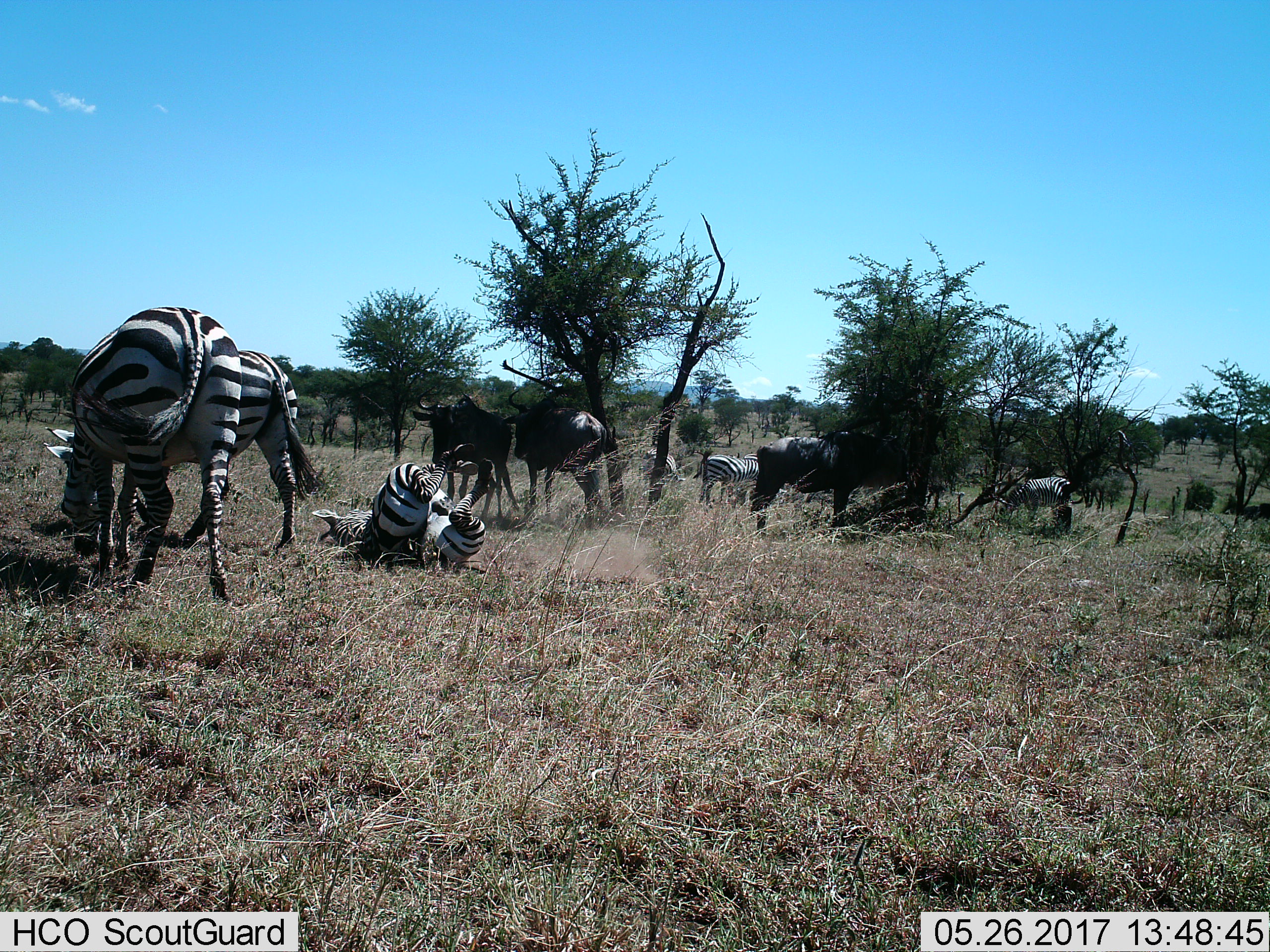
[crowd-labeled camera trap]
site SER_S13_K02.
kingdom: Animalia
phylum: Chordata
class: Mammalia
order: Artiodactyla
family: Bovidae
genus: Connochaetes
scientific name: Connochaetes taurinus taurinus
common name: blue wildebeest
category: wildebeestblue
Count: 3.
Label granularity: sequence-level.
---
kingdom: Animalia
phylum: Chordata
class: Mammalia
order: Perissodactyla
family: Equidae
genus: Equus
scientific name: Equus quagga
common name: plains zebra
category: zebraplains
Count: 6.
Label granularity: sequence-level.